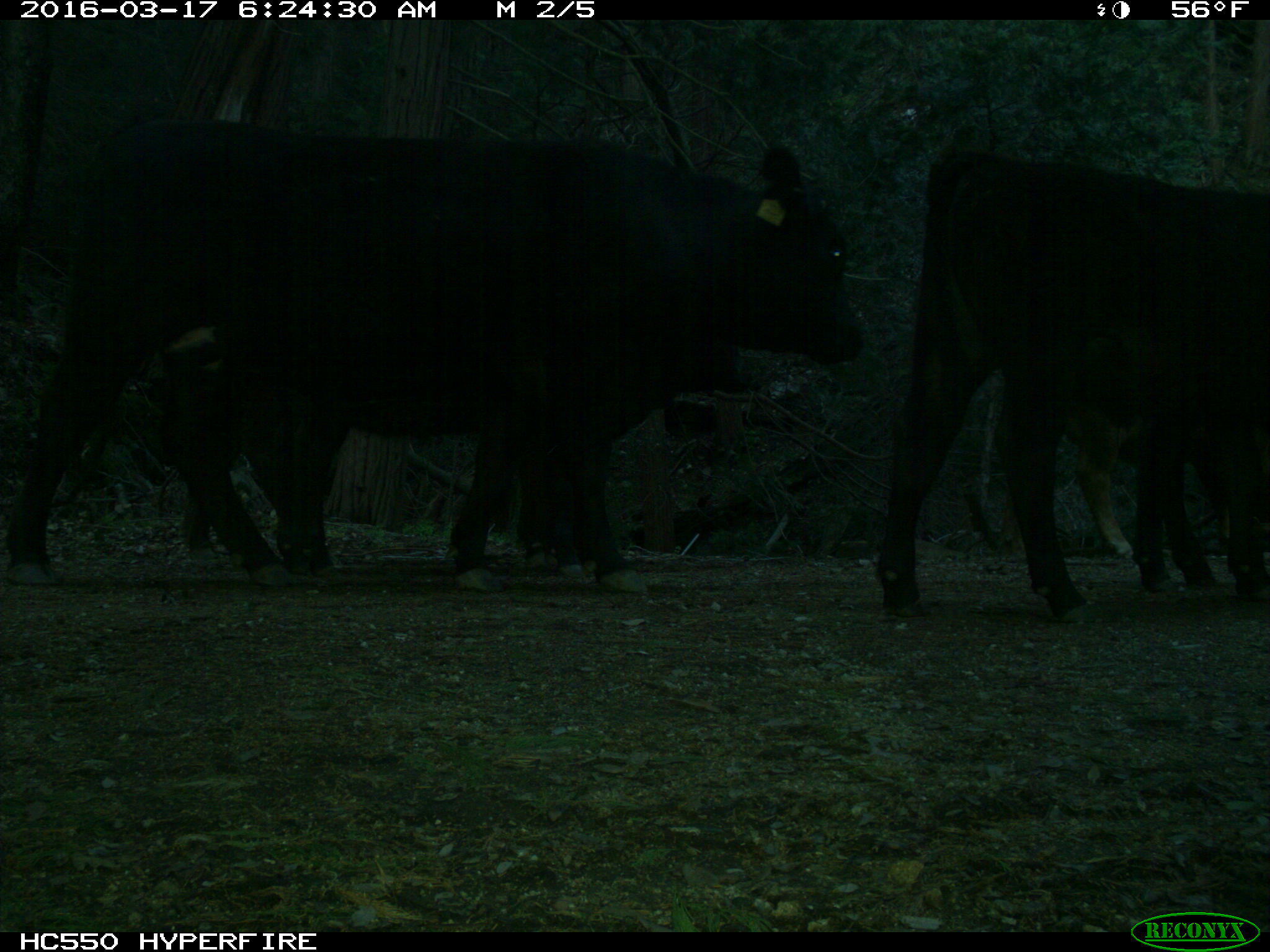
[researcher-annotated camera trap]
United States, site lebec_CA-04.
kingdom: Animalia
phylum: Chordata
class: Mammalia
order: Artiodactyla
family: Bovidae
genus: Bos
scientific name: Bos taurus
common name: domestic cow